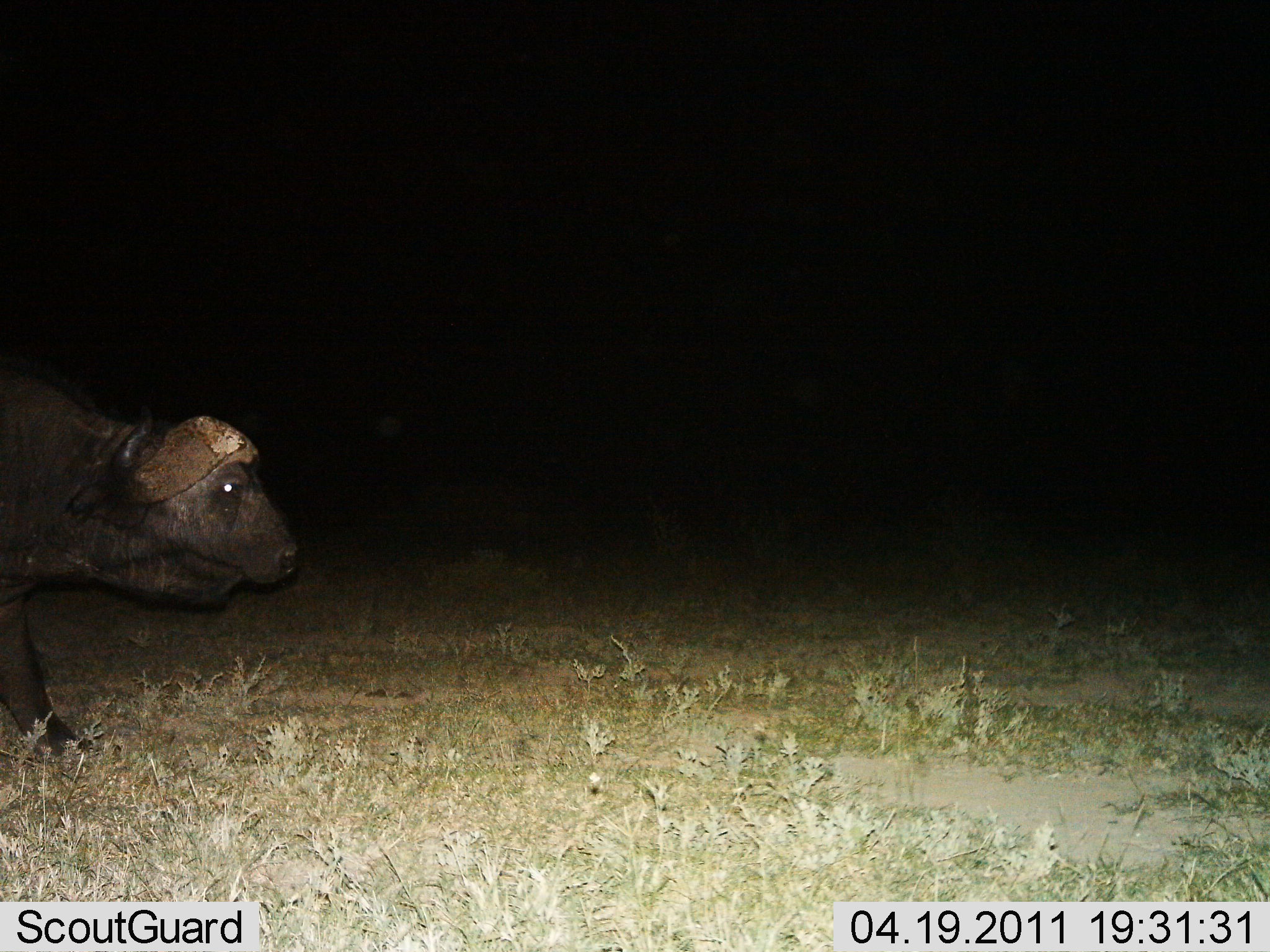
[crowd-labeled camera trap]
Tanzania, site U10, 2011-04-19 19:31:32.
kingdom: Animalia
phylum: Chordata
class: Mammalia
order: Artiodactyla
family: Bovidae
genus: Syncerus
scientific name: Syncerus caffer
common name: cape buffalo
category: buffalo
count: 1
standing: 25%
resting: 0%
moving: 83%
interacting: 0%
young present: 0%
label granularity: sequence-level